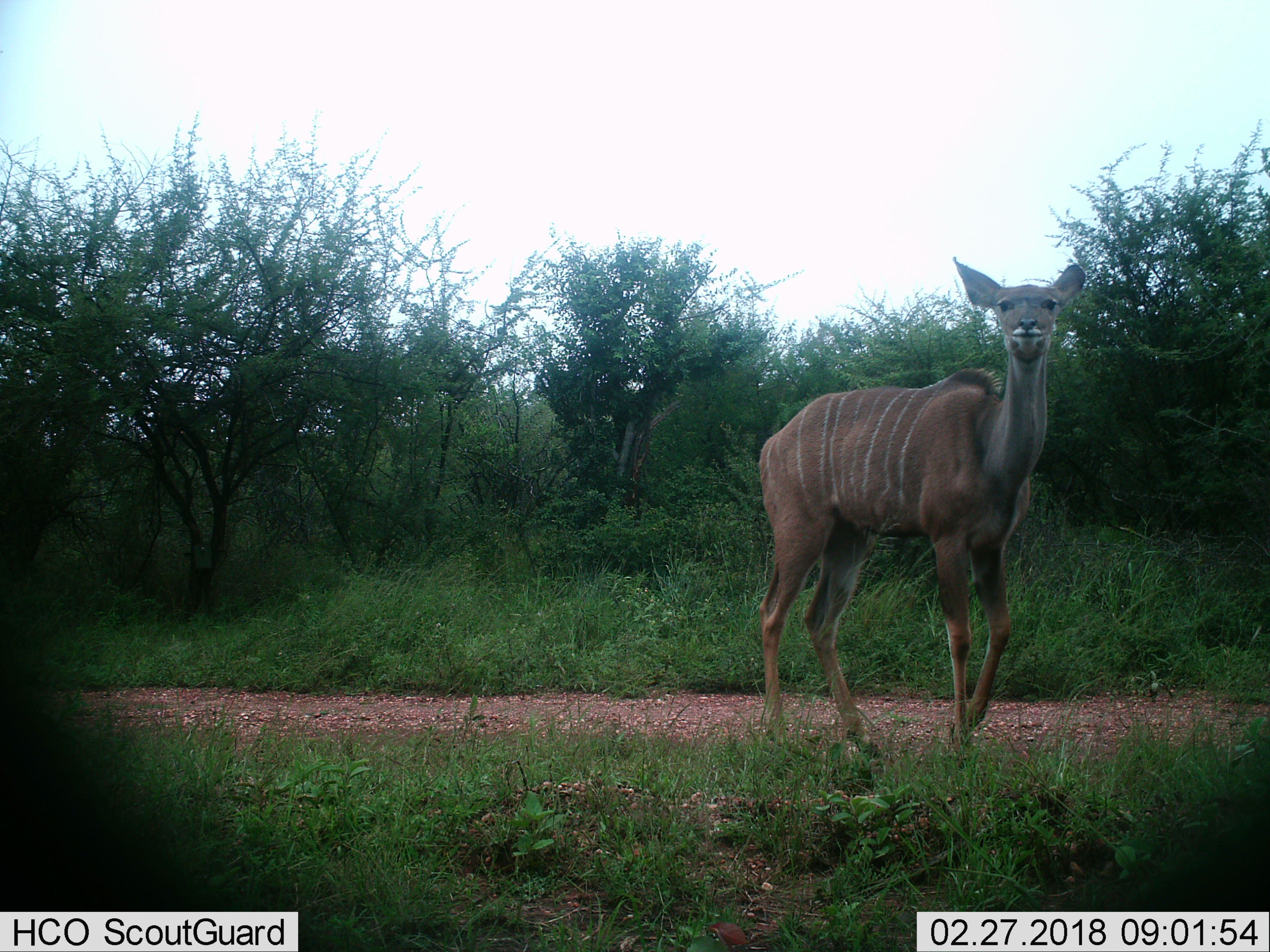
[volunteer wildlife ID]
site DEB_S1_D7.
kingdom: Animalia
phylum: Chordata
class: Mammalia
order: Artiodactyla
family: Bovidae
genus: Tragelaphus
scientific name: Tragelaphus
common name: kudu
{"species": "kudu (Tragelaphus)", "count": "1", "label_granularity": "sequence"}